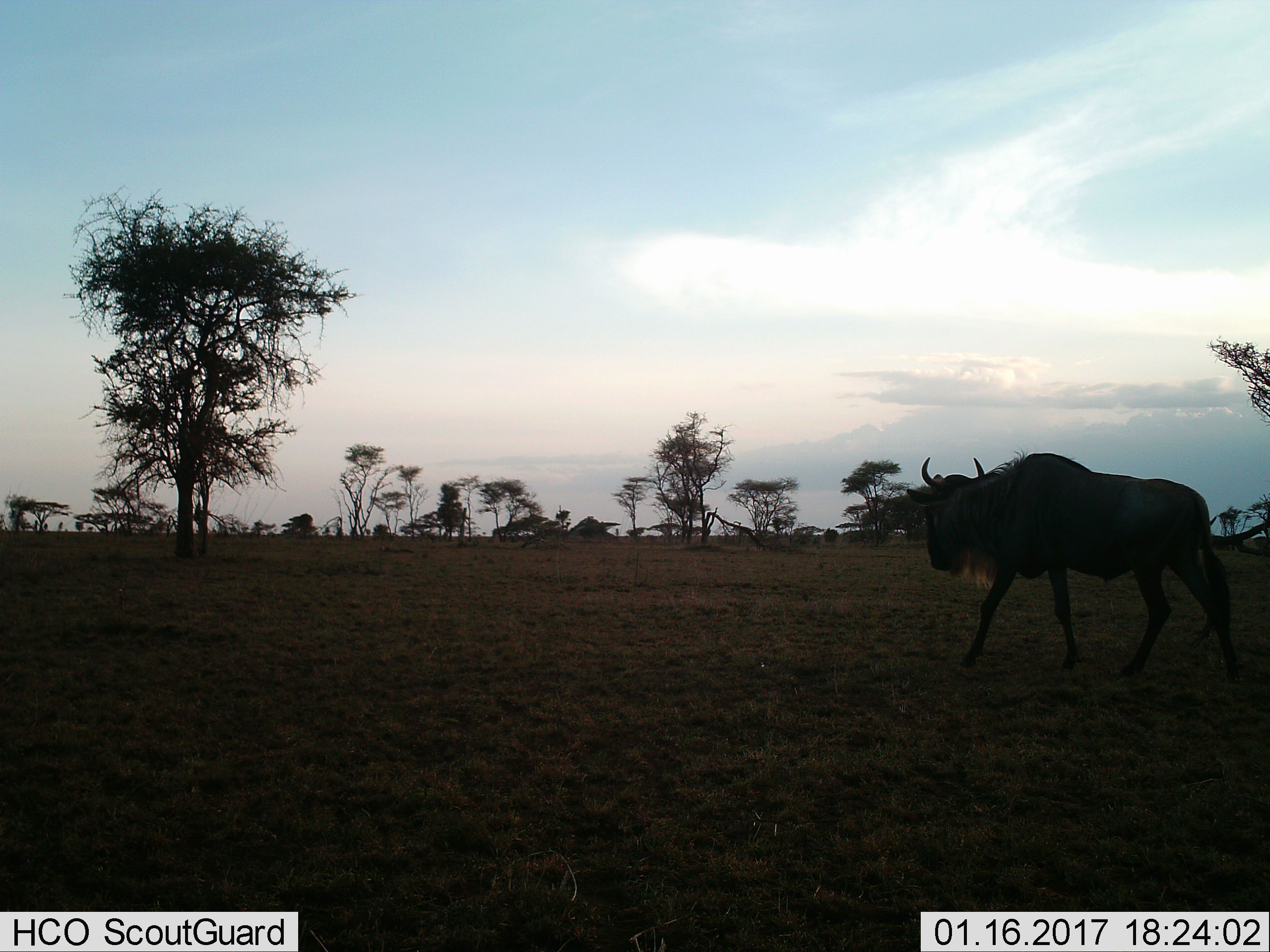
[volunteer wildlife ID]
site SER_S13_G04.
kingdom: Animalia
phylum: Chordata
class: Mammalia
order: Artiodactyla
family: Bovidae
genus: Connochaetes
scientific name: Connochaetes taurinus taurinus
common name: blue wildebeest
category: wildebeestblue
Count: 1.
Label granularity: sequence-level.